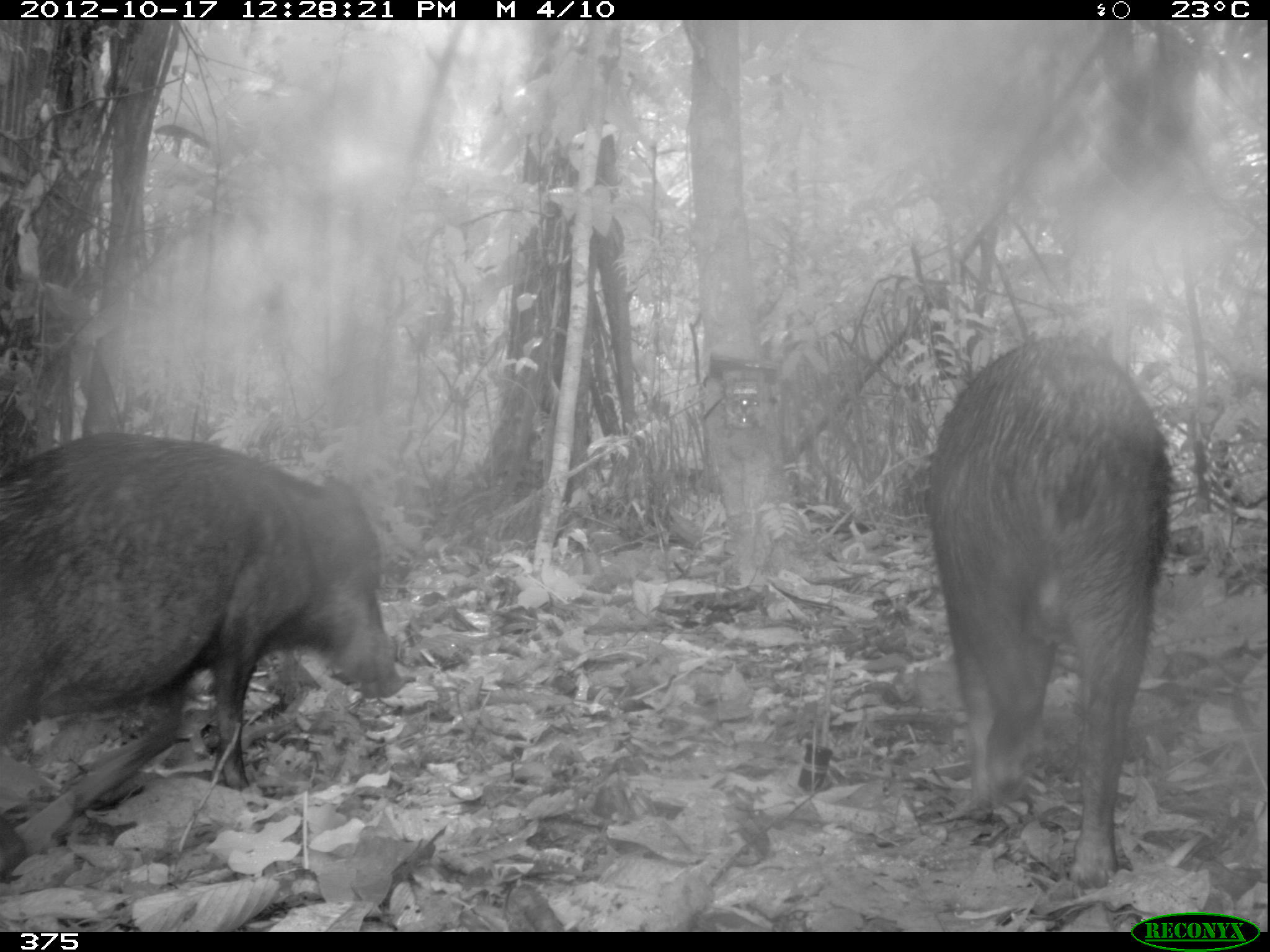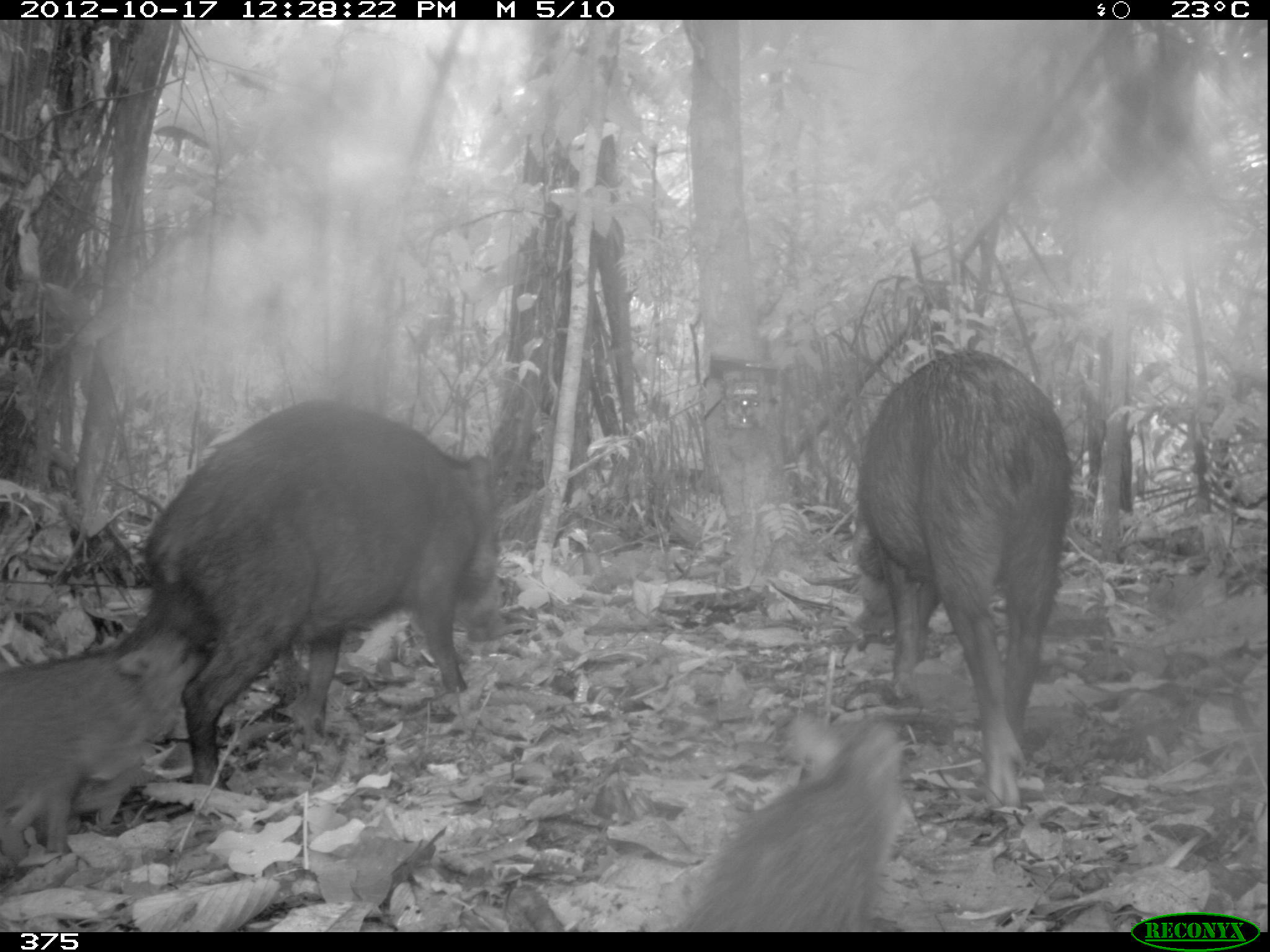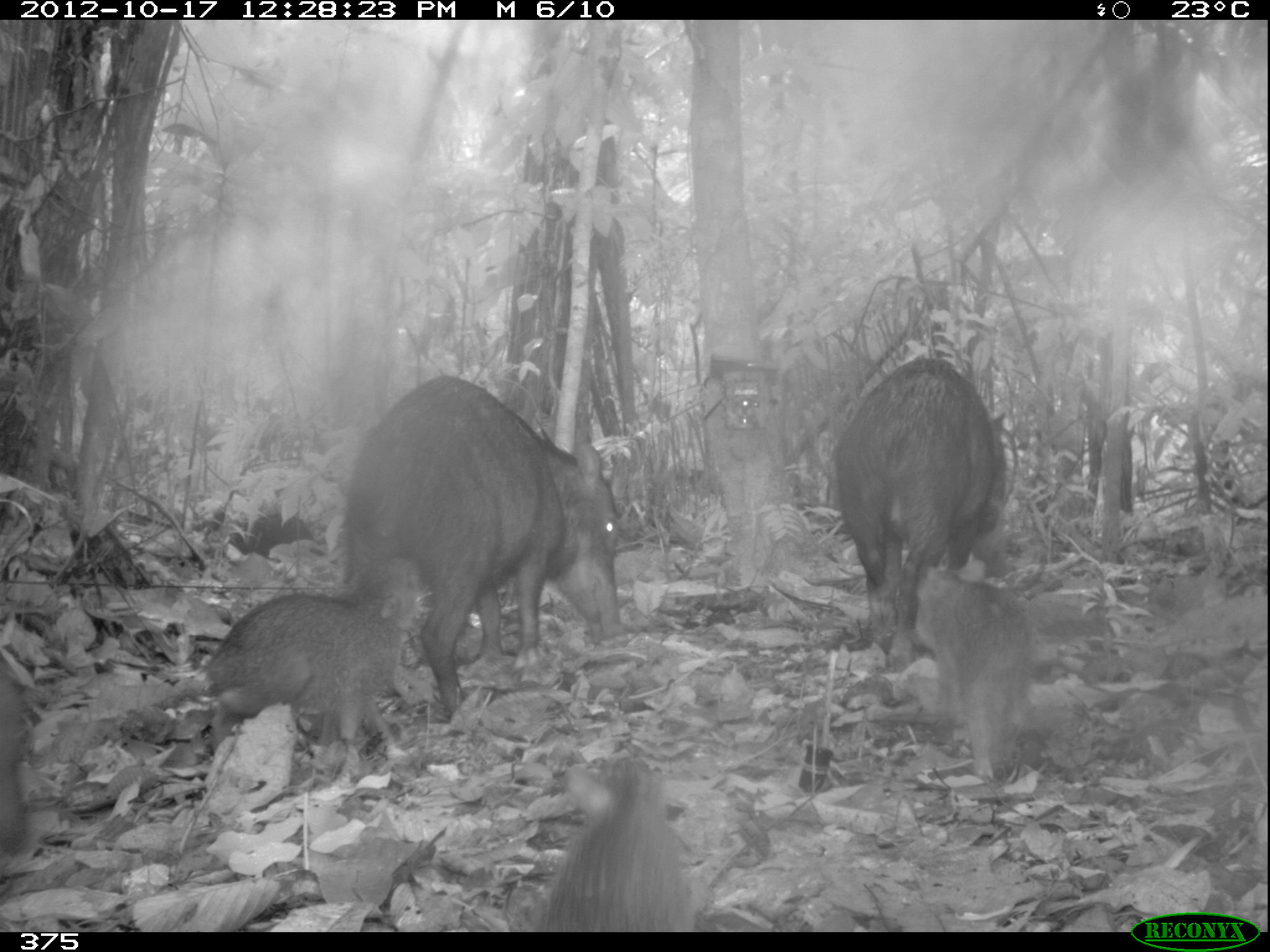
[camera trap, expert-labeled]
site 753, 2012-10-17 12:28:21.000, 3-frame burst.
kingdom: Animalia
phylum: Chordata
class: Mammalia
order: Artiodactyla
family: Tayassuidae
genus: Tayassu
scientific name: Tayassu pecari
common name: white-lipped peccary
Tayassu pecari (white-lipped peccary).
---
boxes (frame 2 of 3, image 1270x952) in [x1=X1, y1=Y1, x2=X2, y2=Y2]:
tayassu pecari: [x1=108, y1=397, x2=515, y2=793]; [x1=853, y1=348, x2=1077, y2=811]; [x1=675, y1=707, x2=918, y2=932]; [x1=0, y1=623, x2=212, y2=867]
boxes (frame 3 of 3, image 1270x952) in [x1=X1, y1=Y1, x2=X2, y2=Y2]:
tayassu pecari: [x1=342, y1=372, x2=624, y2=714]; [x1=834, y1=354, x2=1010, y2=670]; [x1=196, y1=555, x2=421, y2=754]; [x1=535, y1=753, x2=702, y2=932]; [x1=914, y1=562, x2=1036, y2=777]; [x1=0, y1=662, x2=31, y2=853]